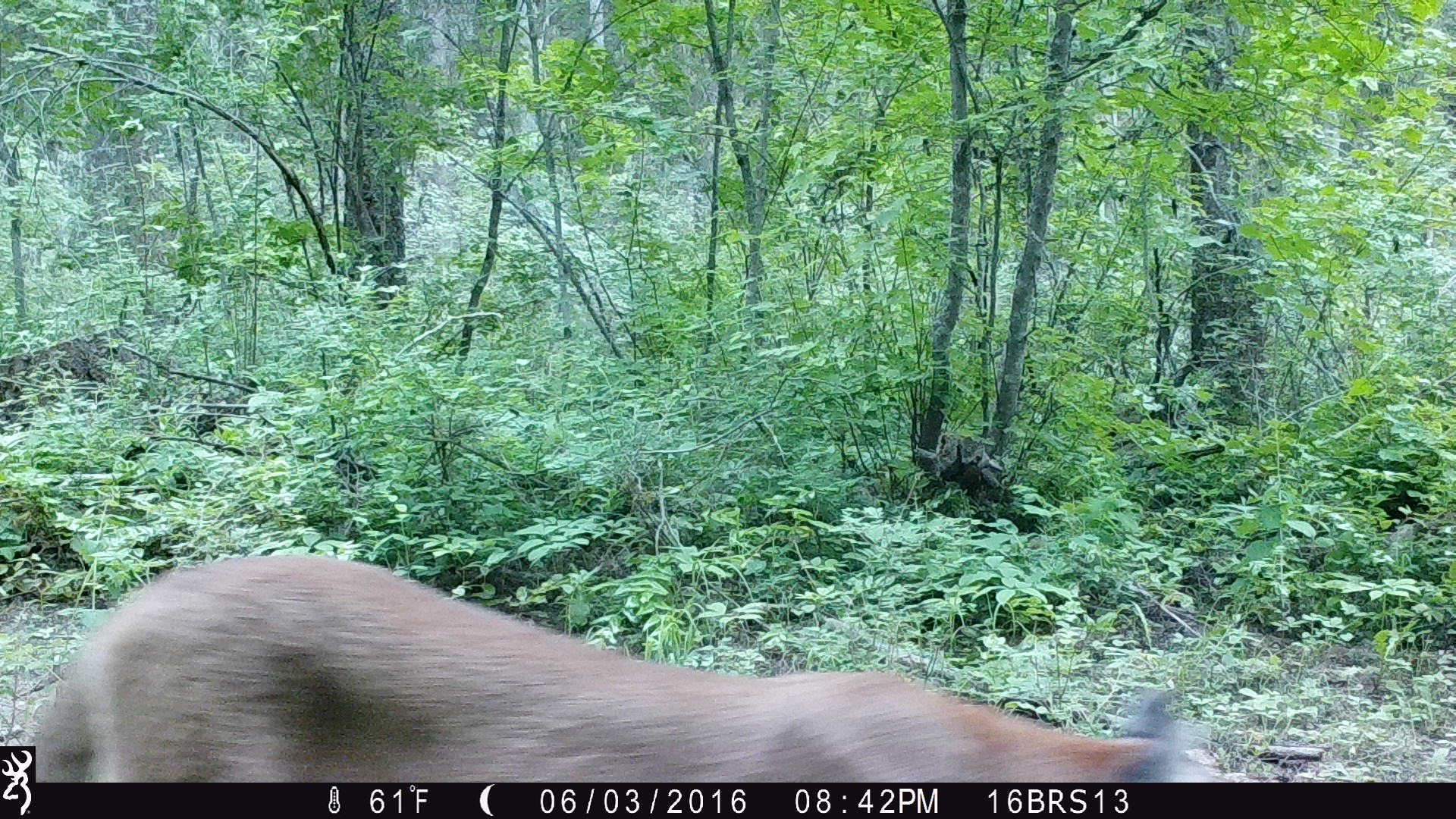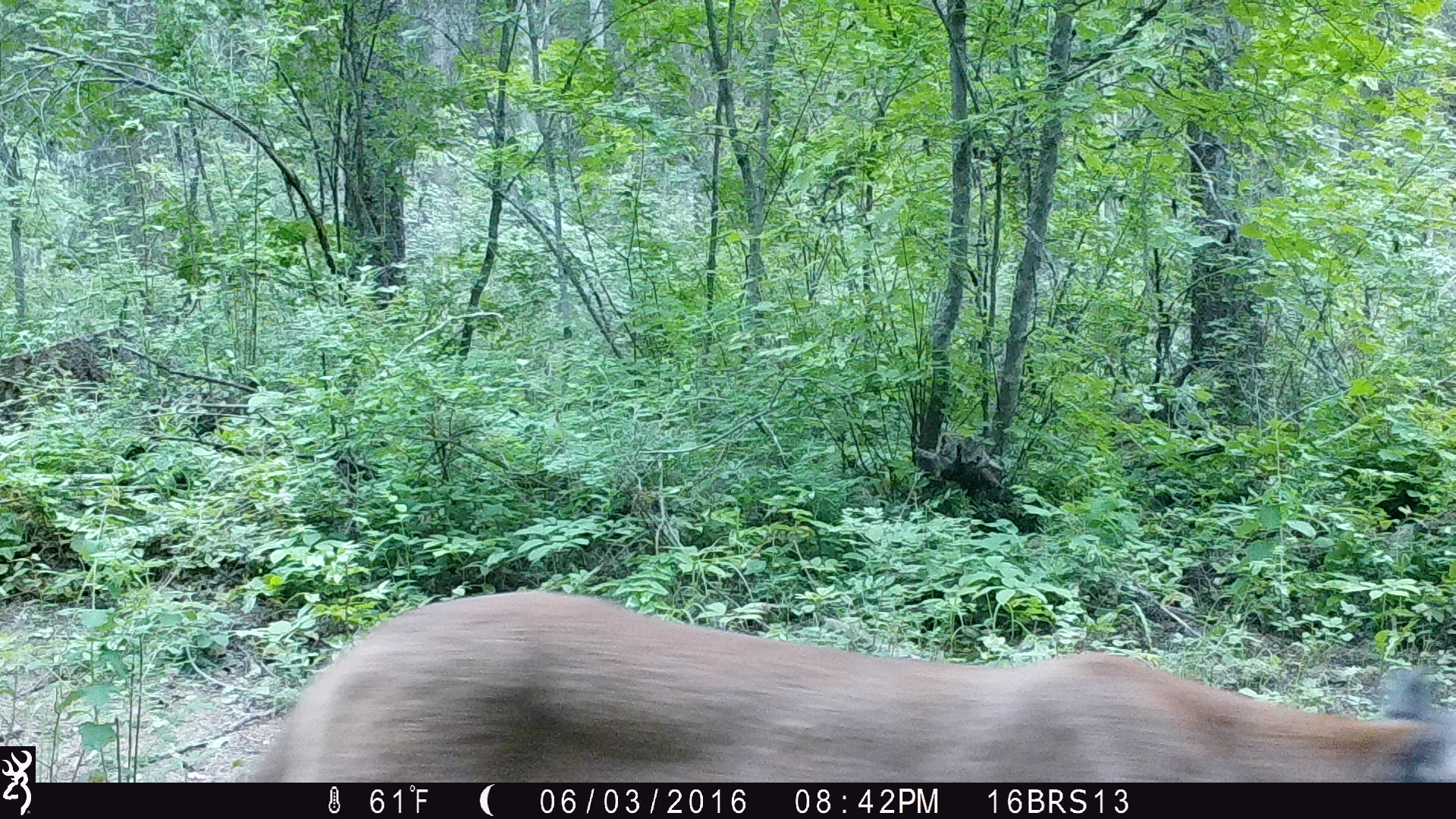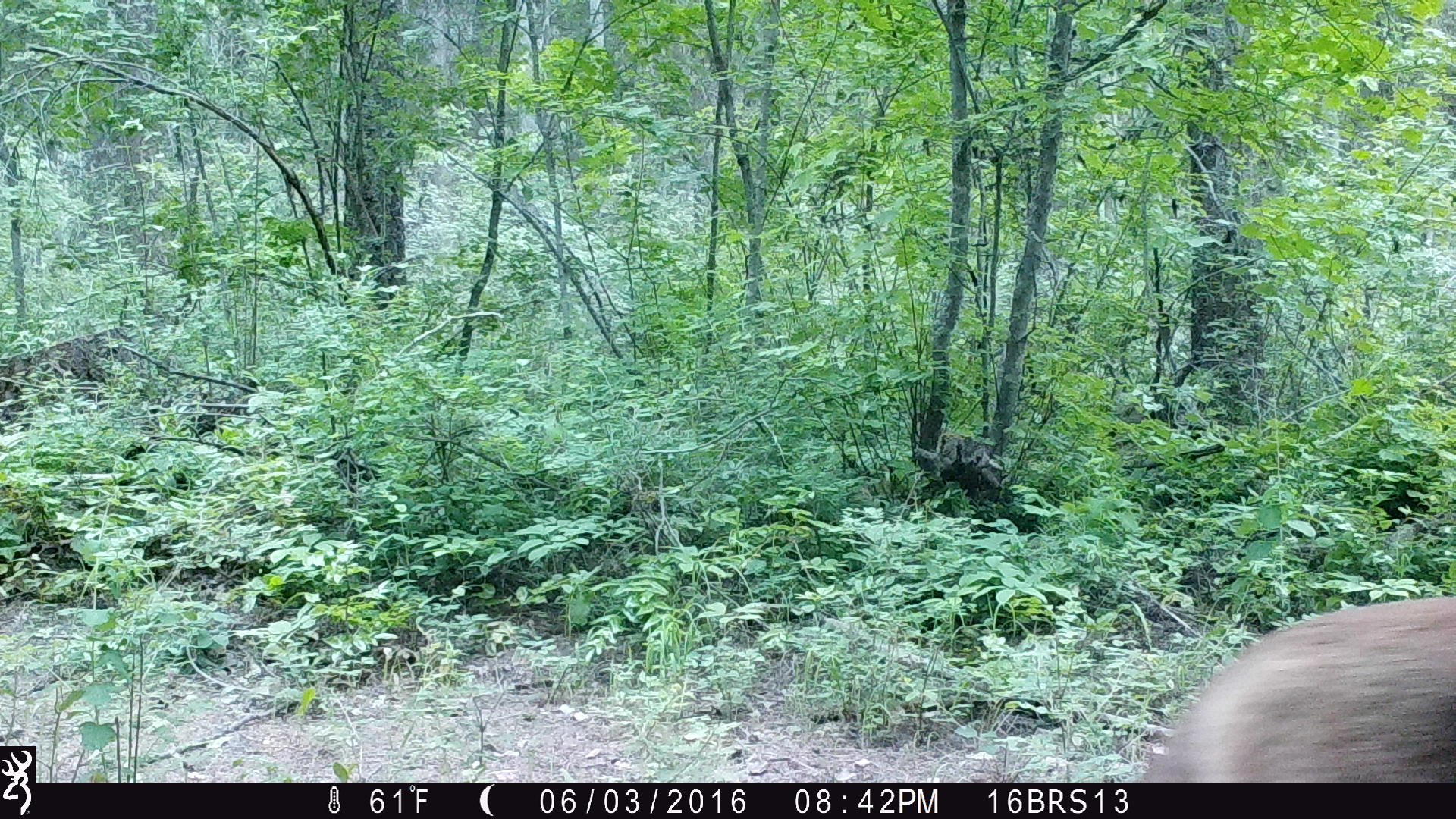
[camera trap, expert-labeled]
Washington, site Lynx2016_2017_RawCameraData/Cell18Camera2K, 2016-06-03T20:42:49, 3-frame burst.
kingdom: Animalia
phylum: Chordata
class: Mammalia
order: Carnivora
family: Felidae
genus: Puma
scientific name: Puma concolor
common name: mountain lion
Puma concolor (mountain lion). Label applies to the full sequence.